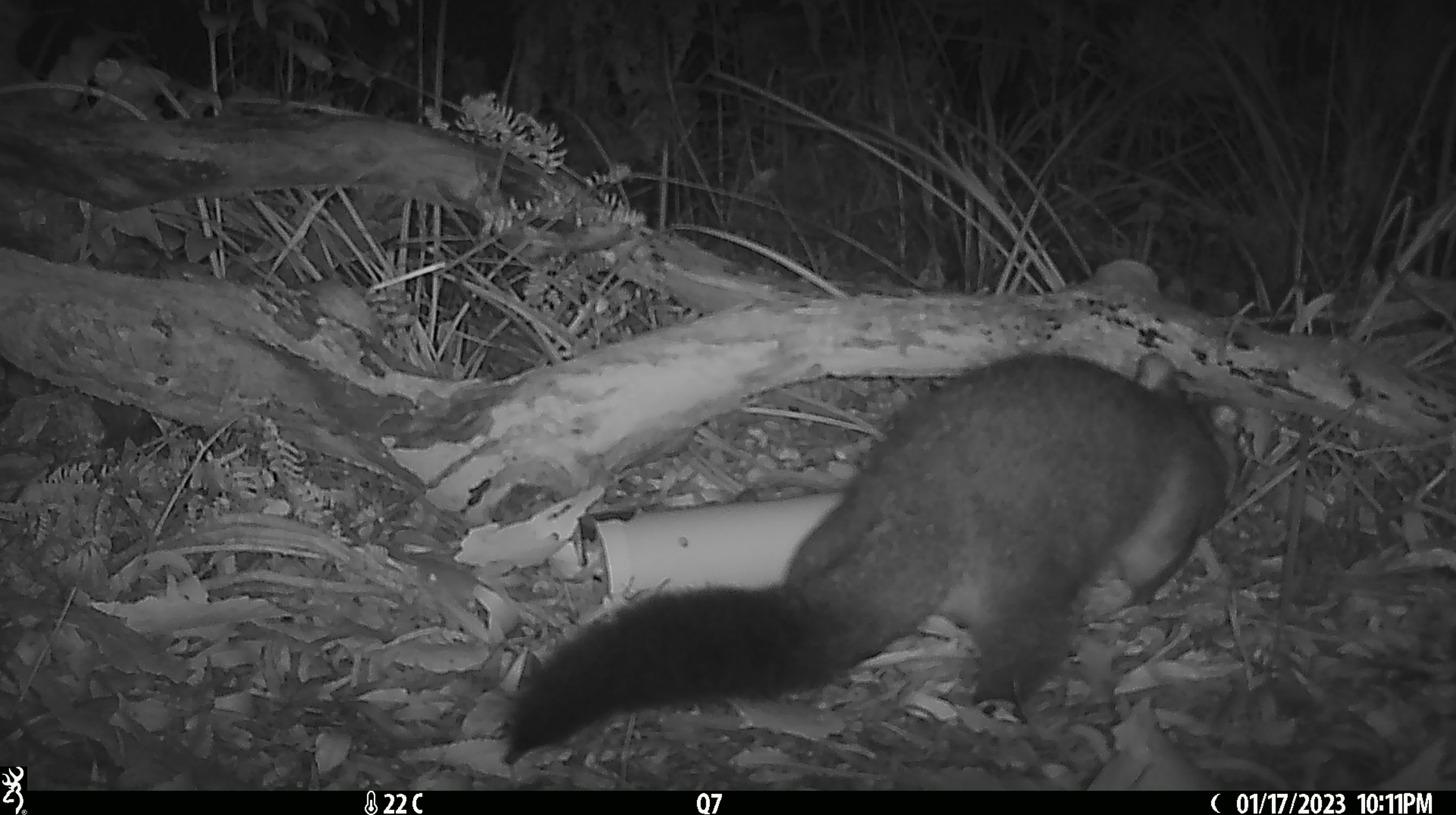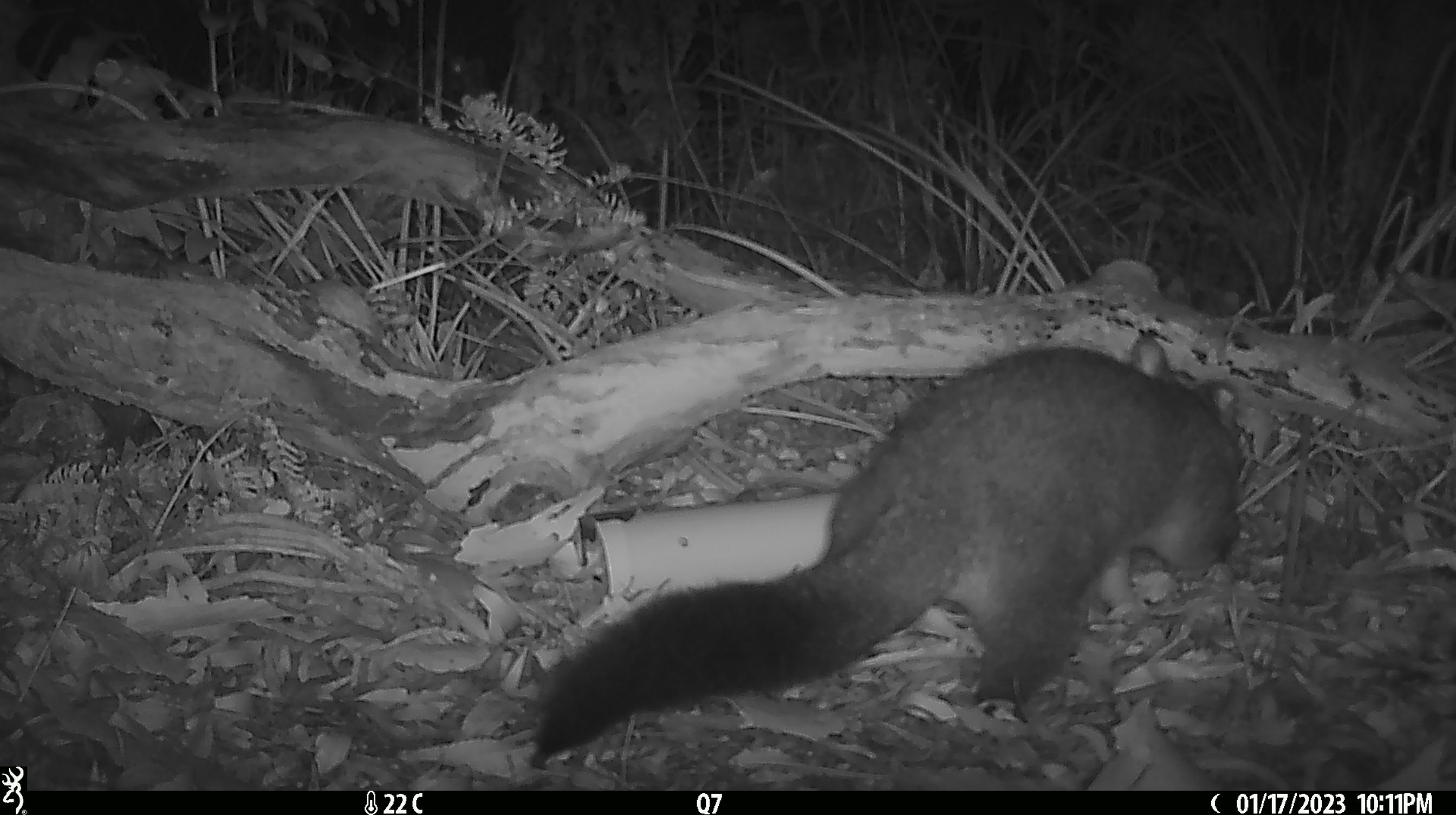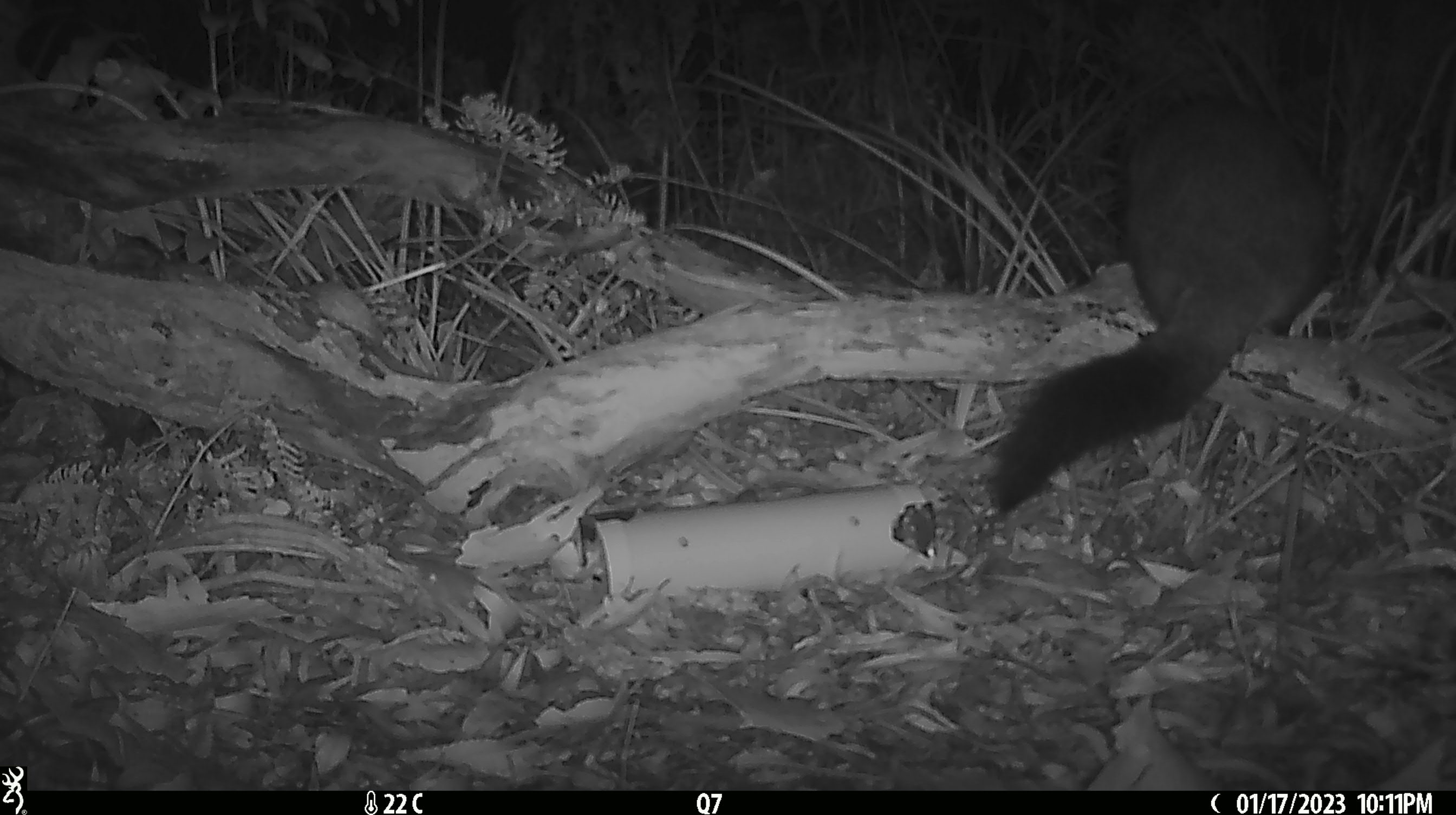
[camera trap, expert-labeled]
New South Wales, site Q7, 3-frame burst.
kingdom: Animalia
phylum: Chordata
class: Mammalia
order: Diprotodontia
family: Phalangeridae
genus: Trichosurus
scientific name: Trichosurus vulpecula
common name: common brushtail possum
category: possum